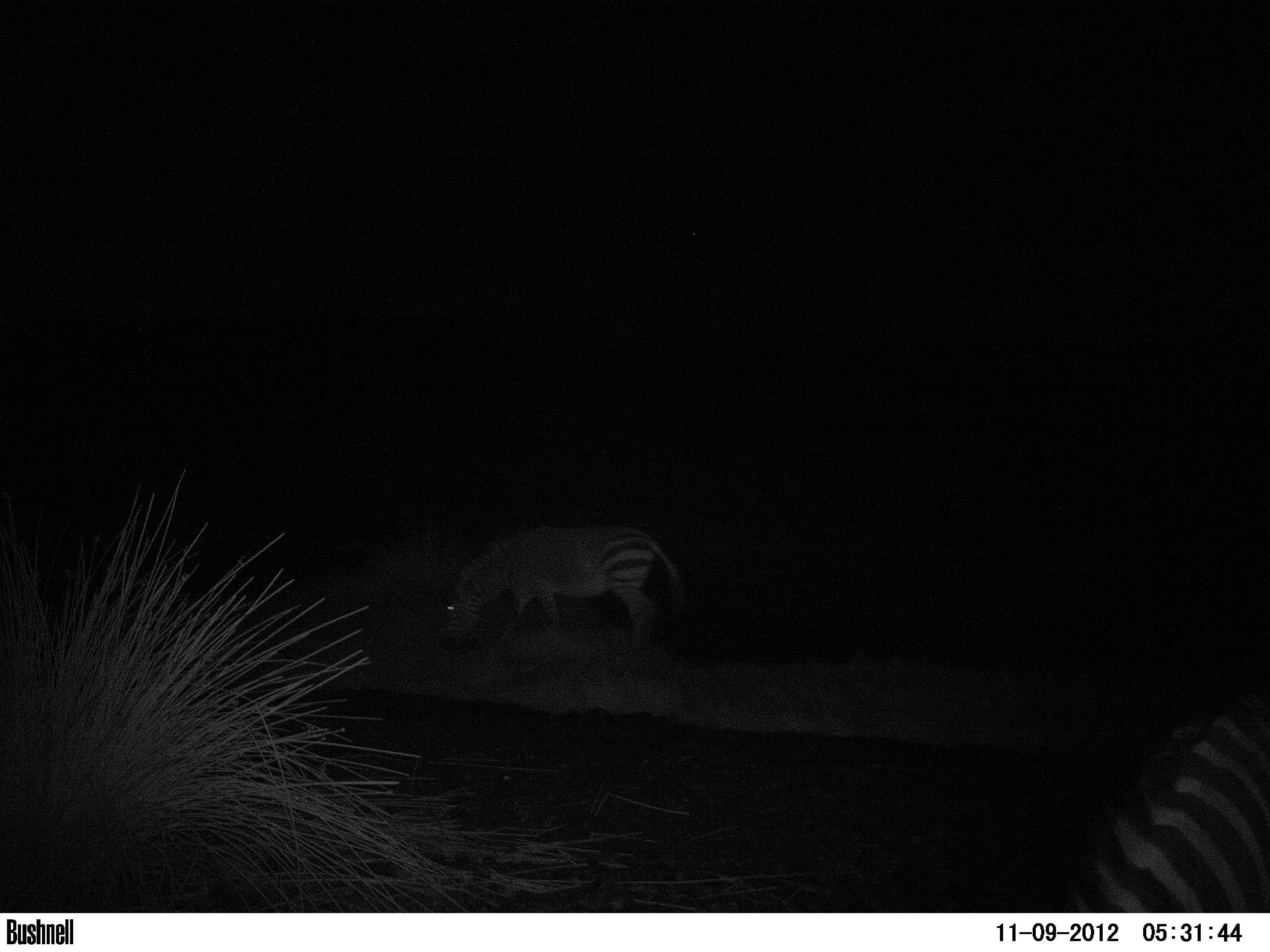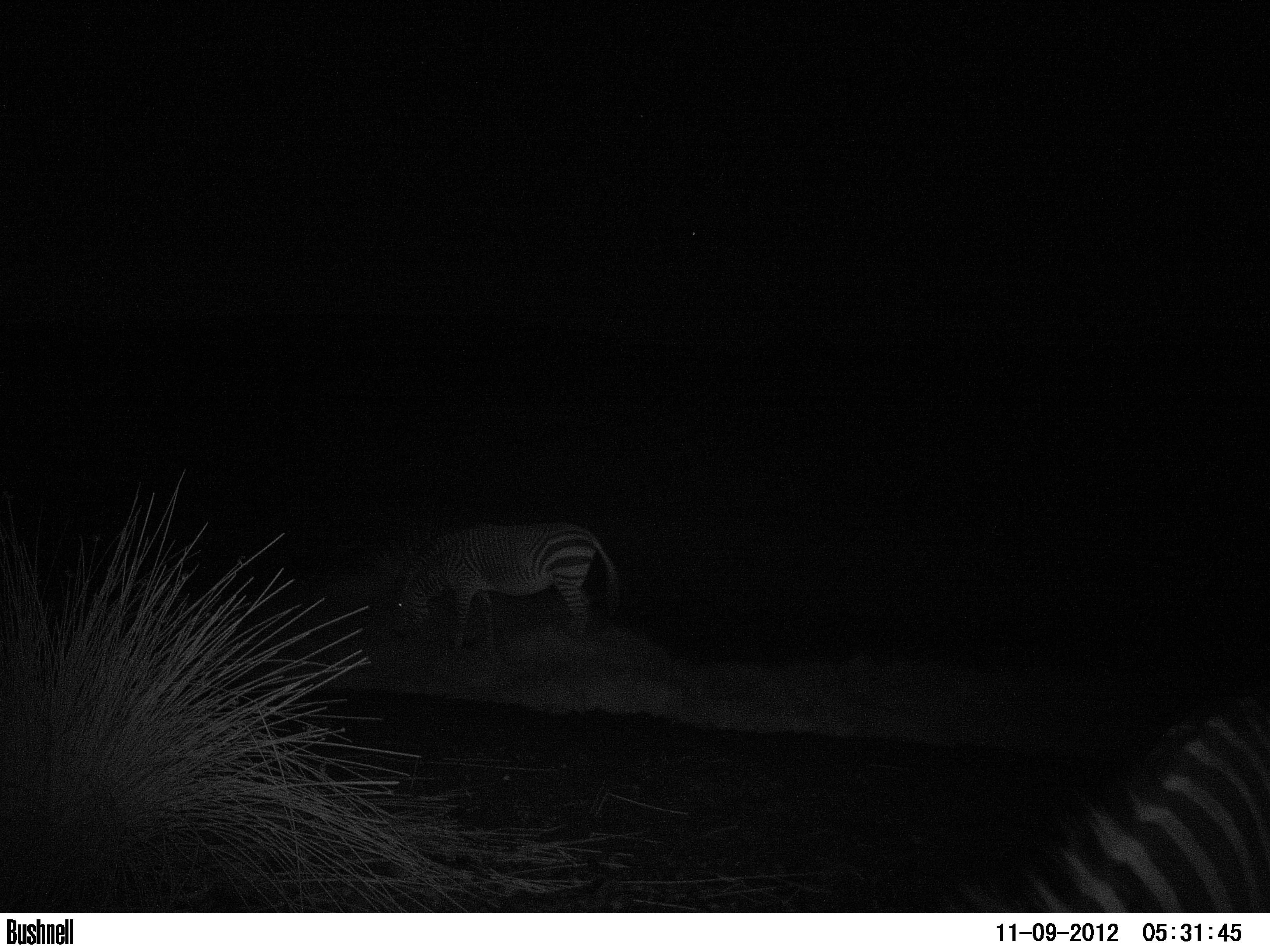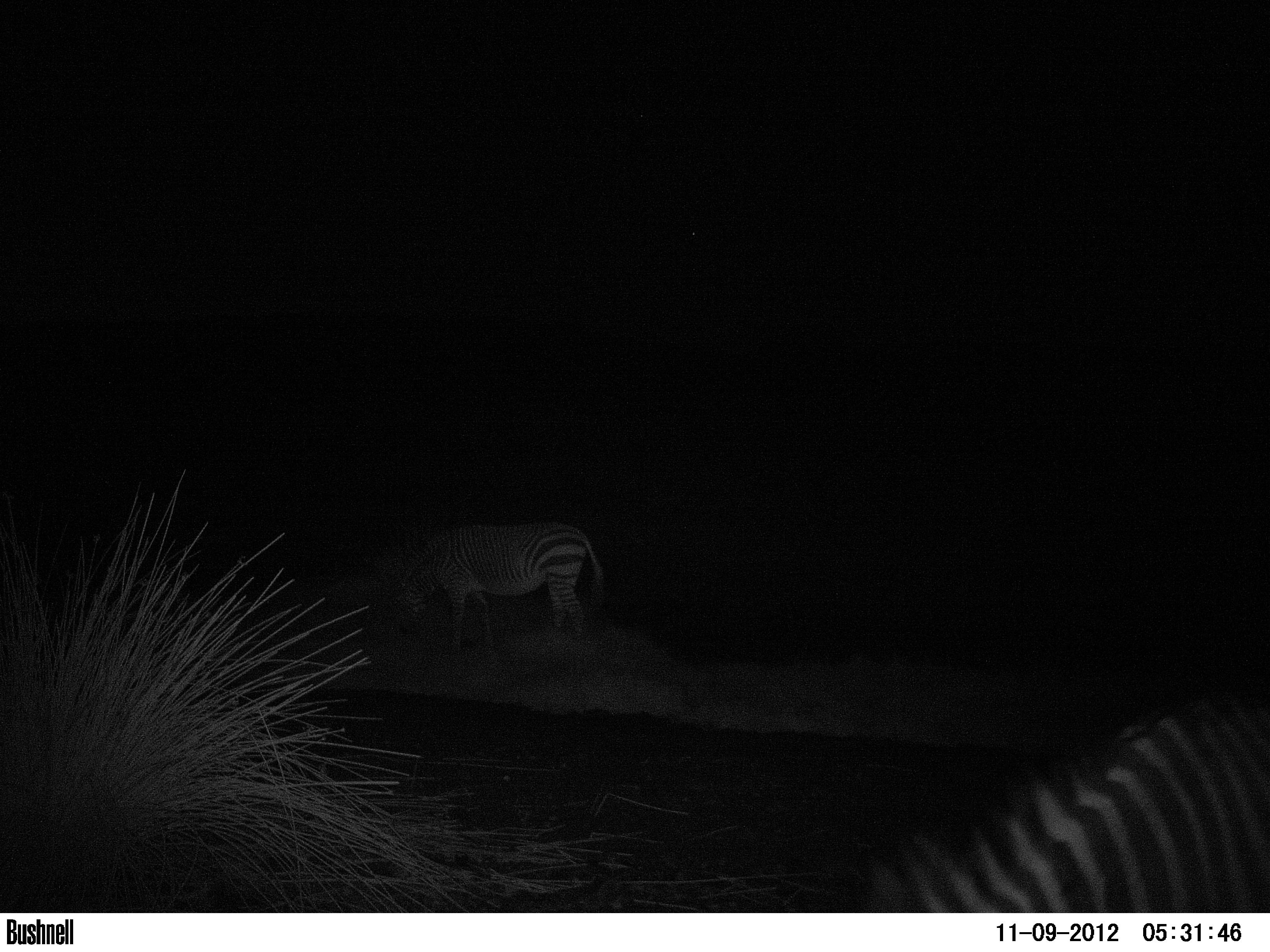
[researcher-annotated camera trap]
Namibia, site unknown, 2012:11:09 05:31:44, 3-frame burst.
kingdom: Animalia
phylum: Chordata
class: Mammalia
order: Perissodactyla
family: Equidae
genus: Equus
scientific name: Equus zebra hartmannae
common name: hartmann's mountain zebra